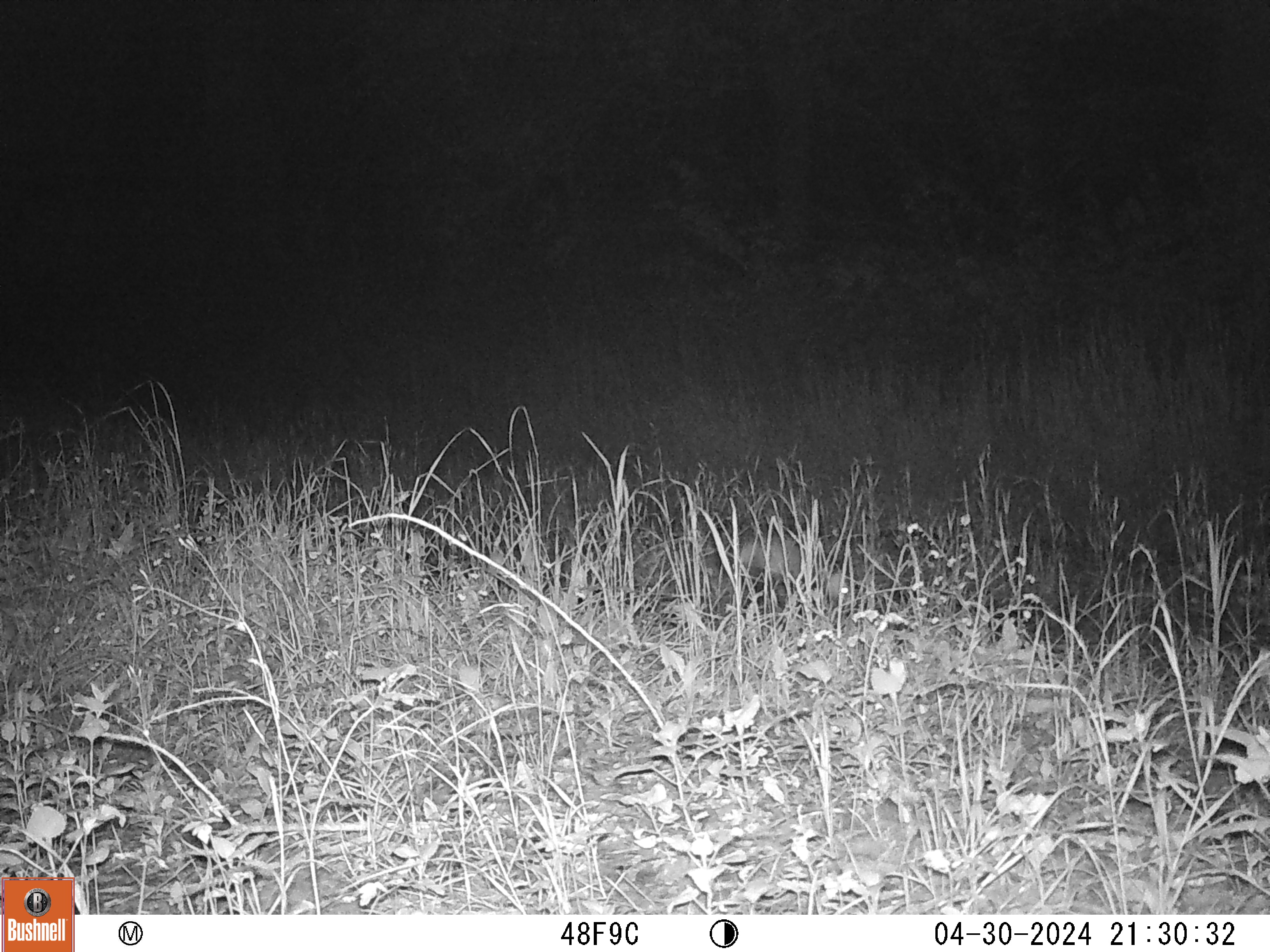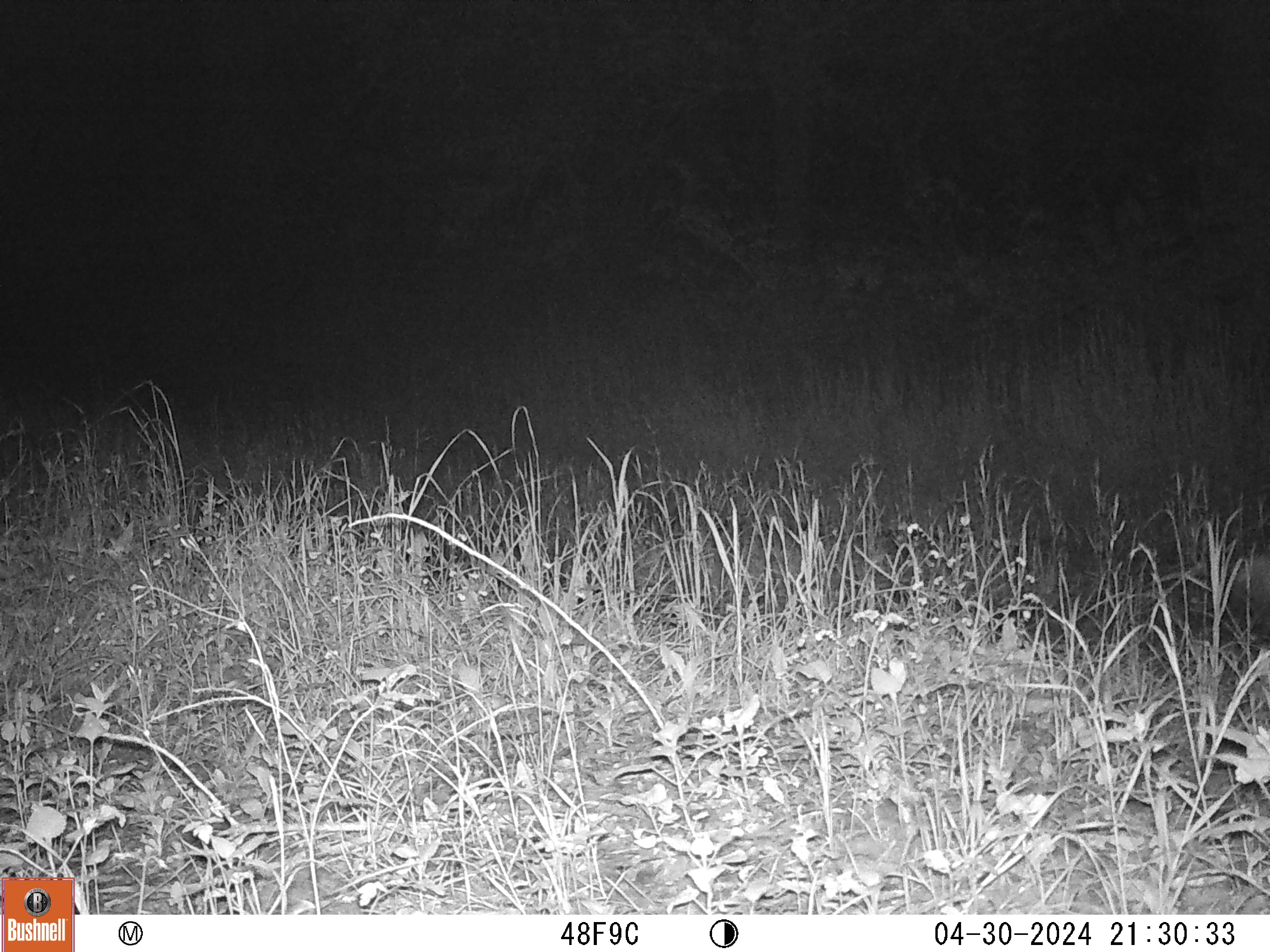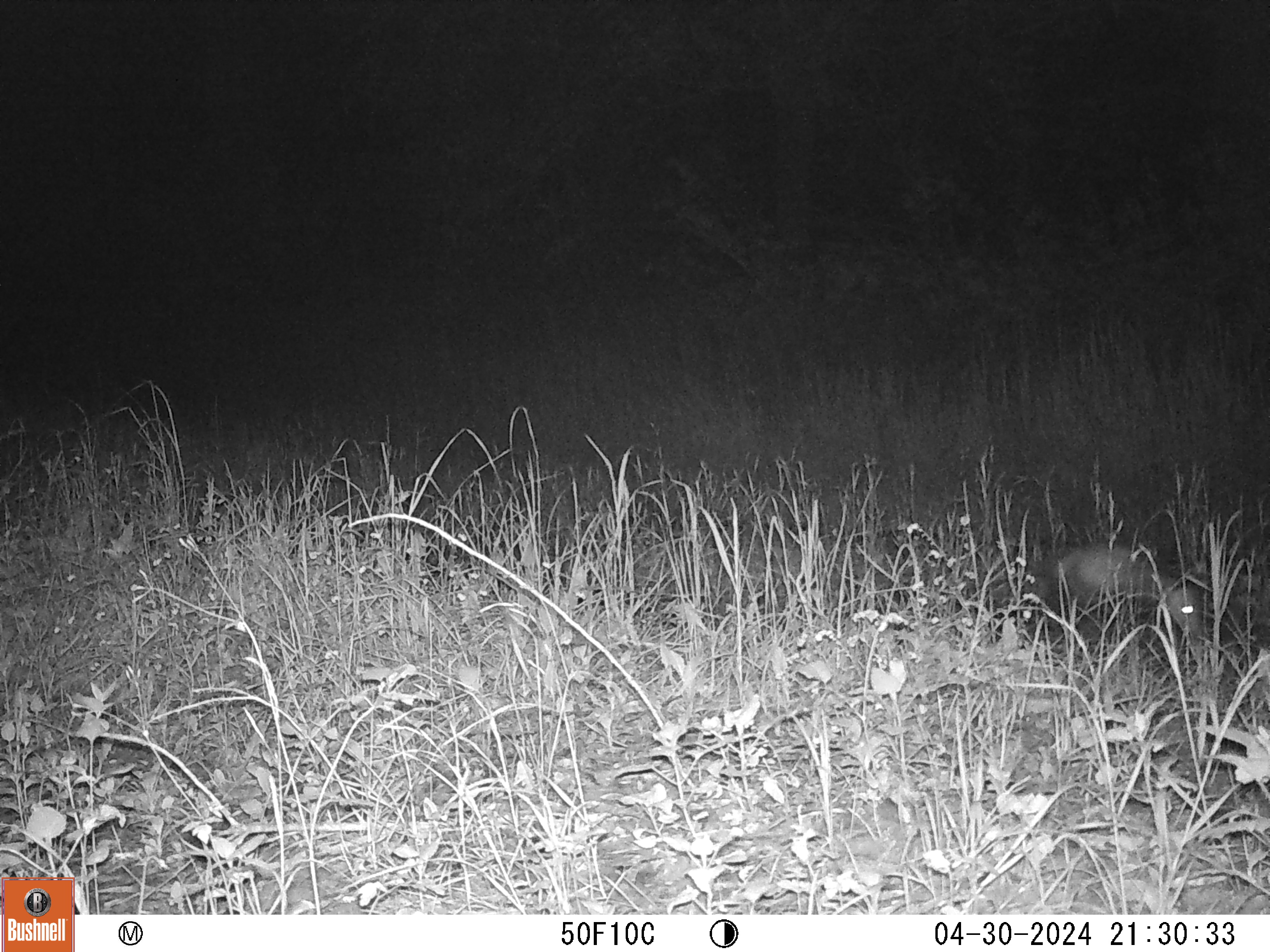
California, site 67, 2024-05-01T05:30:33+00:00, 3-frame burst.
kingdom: Animalia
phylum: Chordata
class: Mammalia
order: Didelphimorphia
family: Didelphidae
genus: Didelphis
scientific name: Didelphis virginiana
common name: virginia opossum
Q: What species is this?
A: Virginia opossum (Didelphis virginiana).